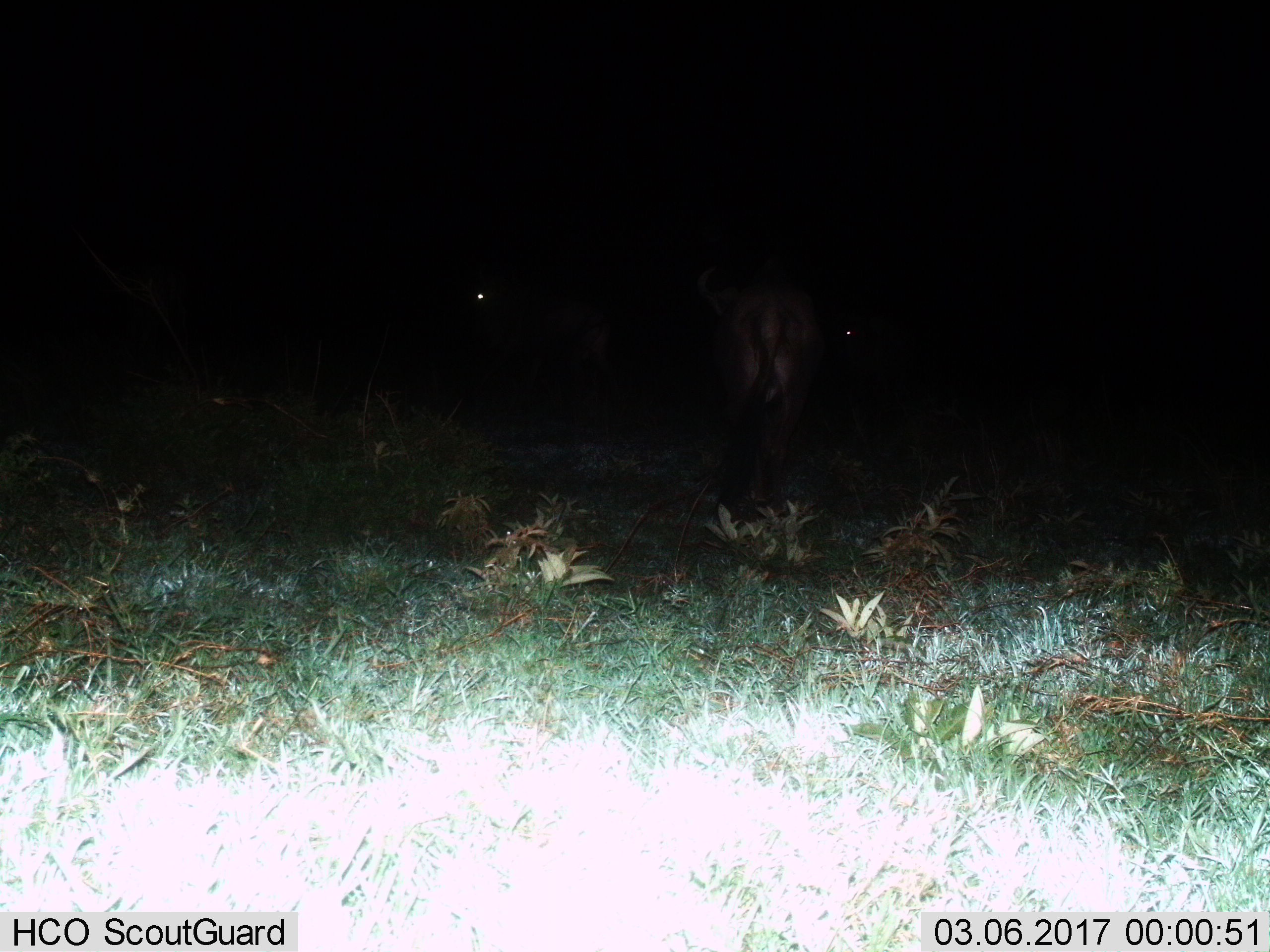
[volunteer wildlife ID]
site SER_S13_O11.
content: unidentified animal